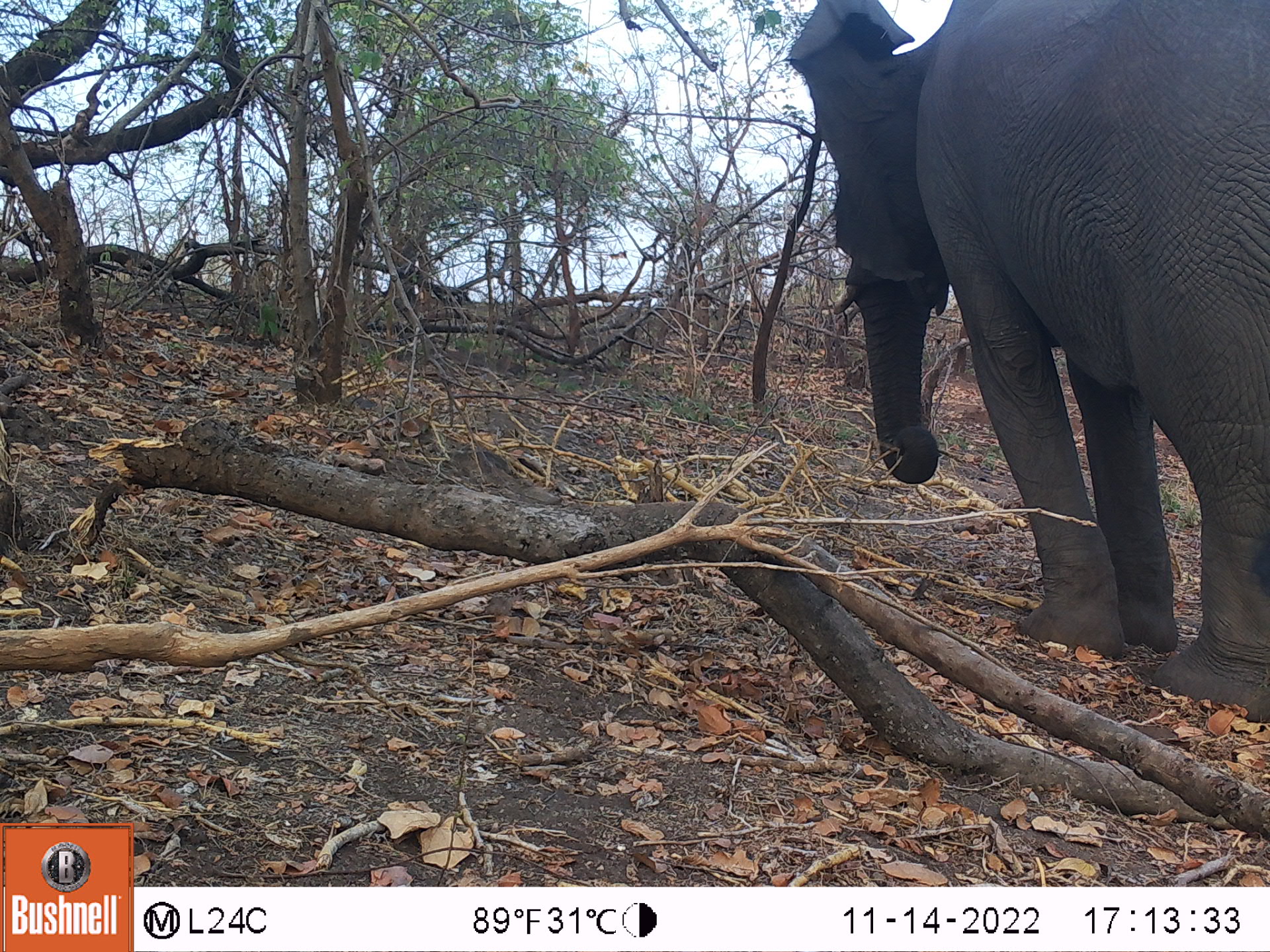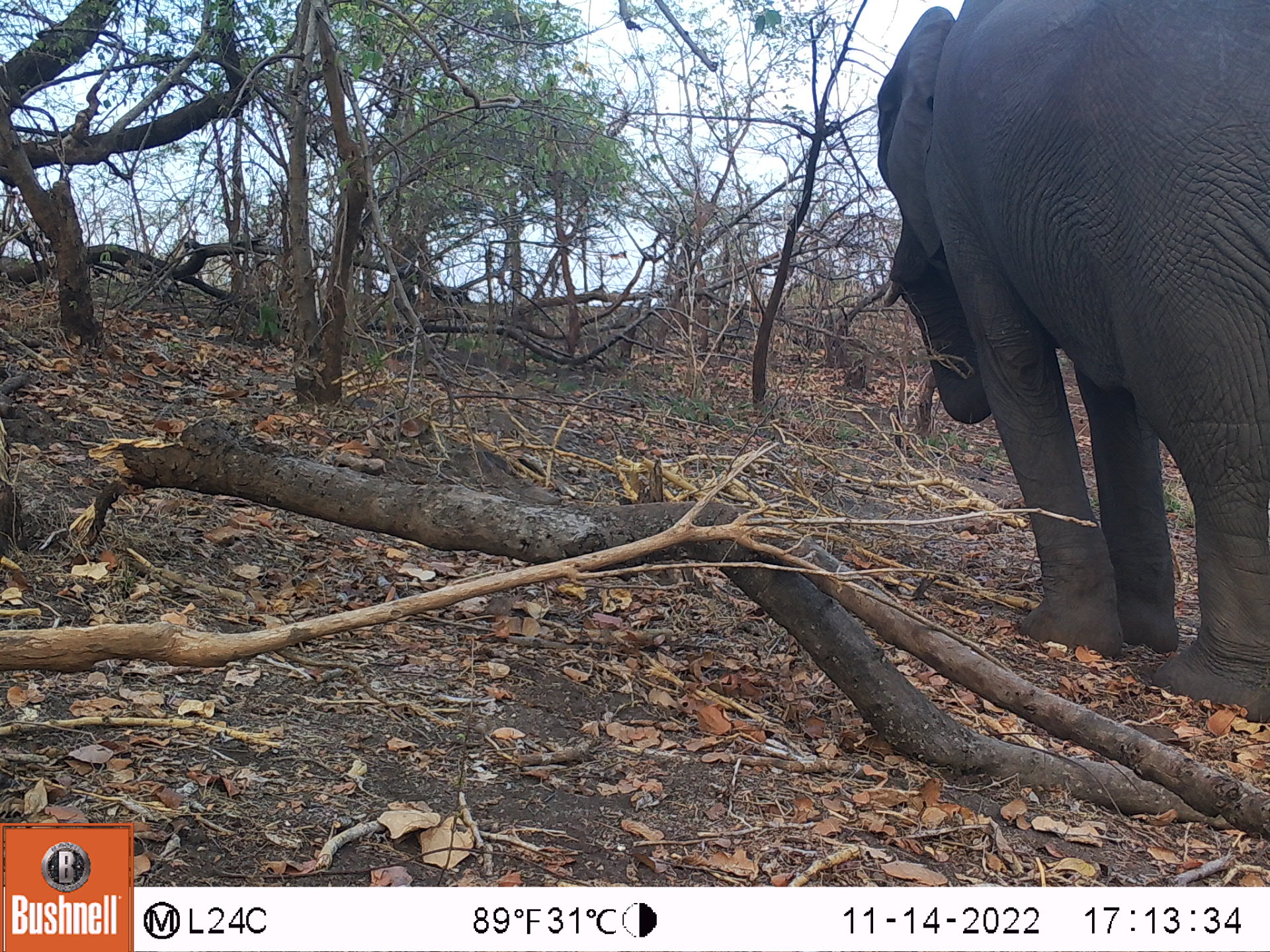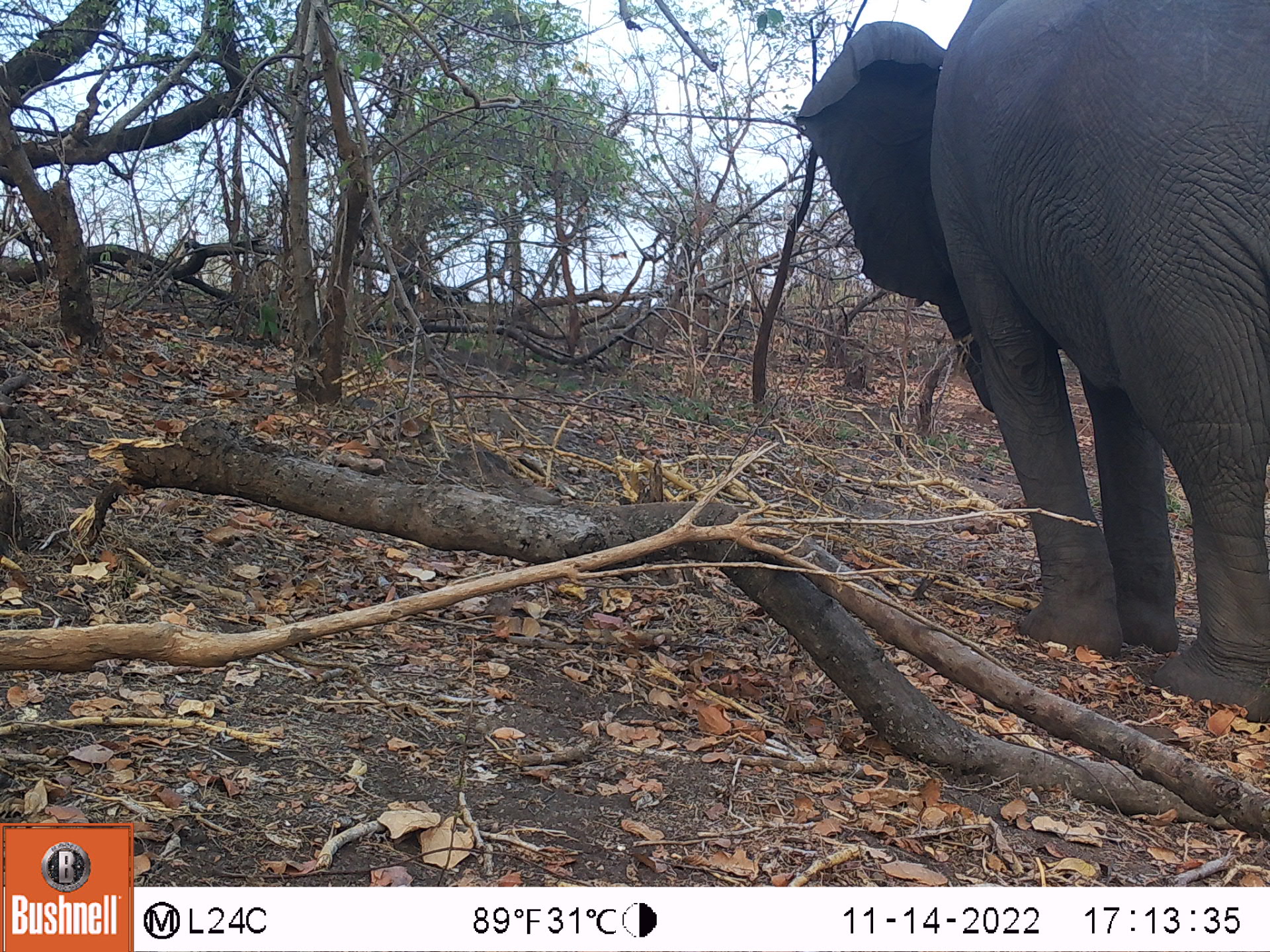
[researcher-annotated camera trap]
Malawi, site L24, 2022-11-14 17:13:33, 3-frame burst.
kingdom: Animalia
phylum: Chordata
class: Mammalia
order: Proboscidea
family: Elephantidae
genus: Loxodonta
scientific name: Loxodonta africana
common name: african savanna elephant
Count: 1.